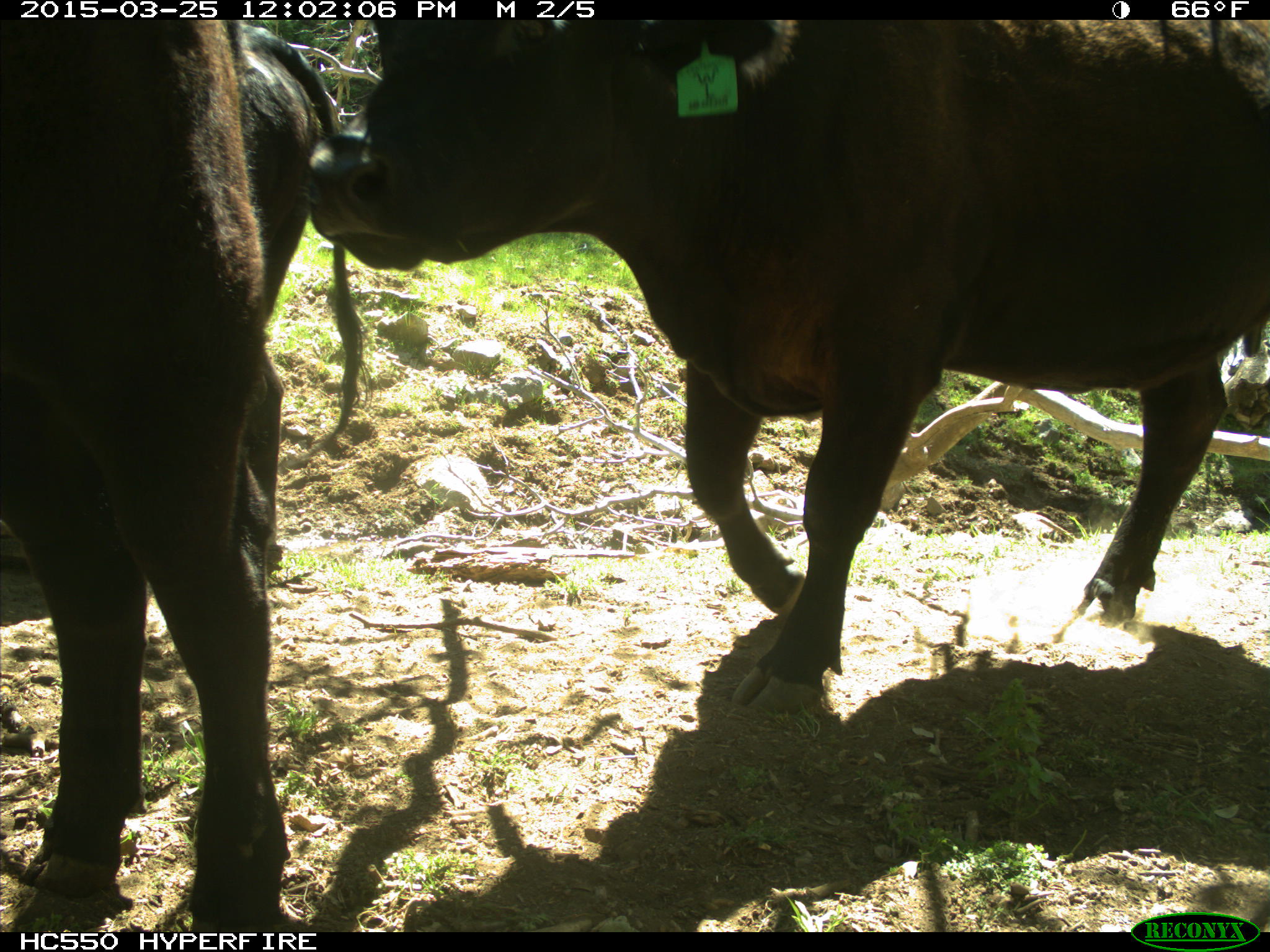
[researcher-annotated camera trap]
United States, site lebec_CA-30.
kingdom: Animalia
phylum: Chordata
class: Mammalia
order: Artiodactyla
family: Bovidae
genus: Bos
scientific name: Bos taurus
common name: domestic cow